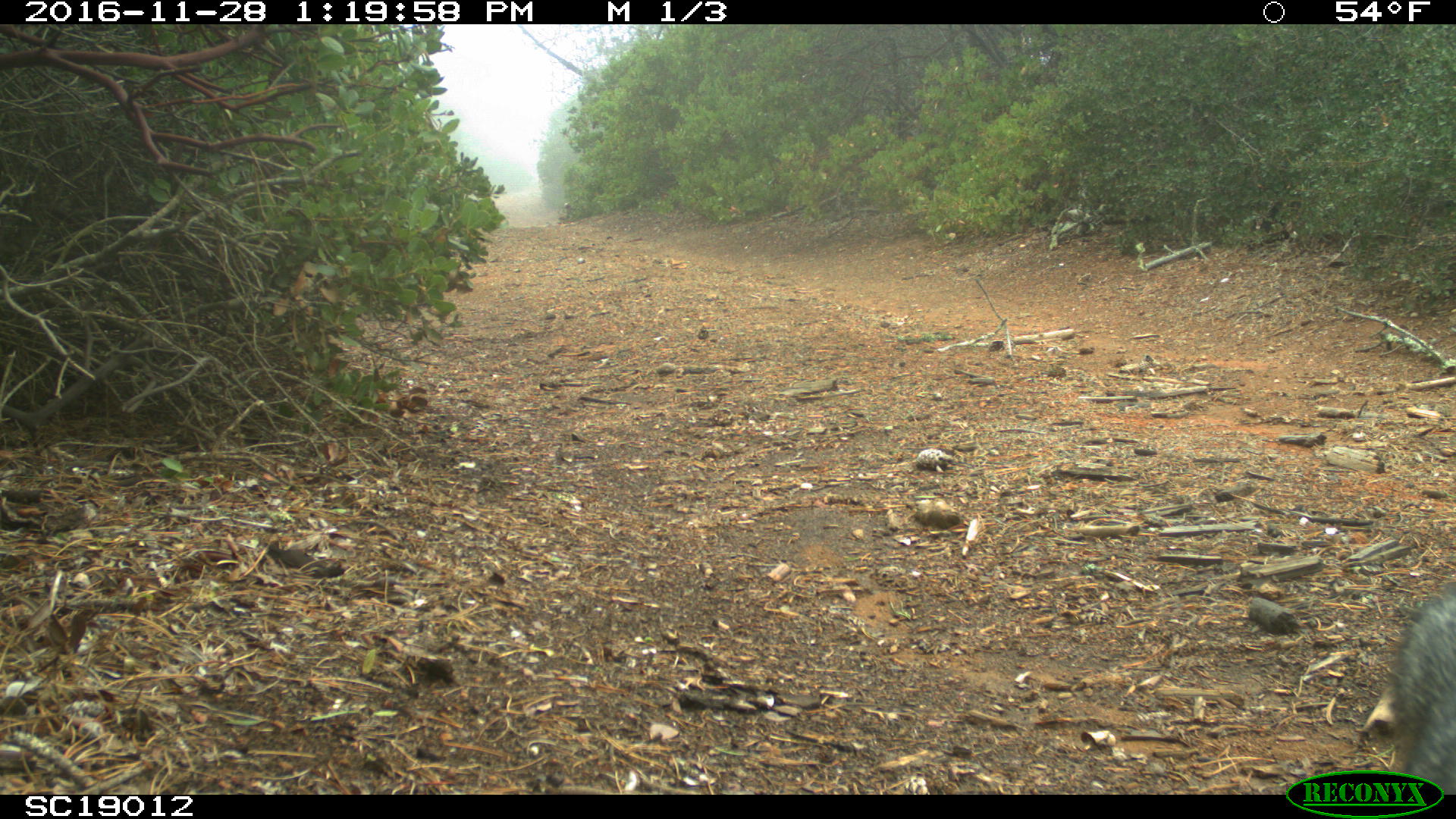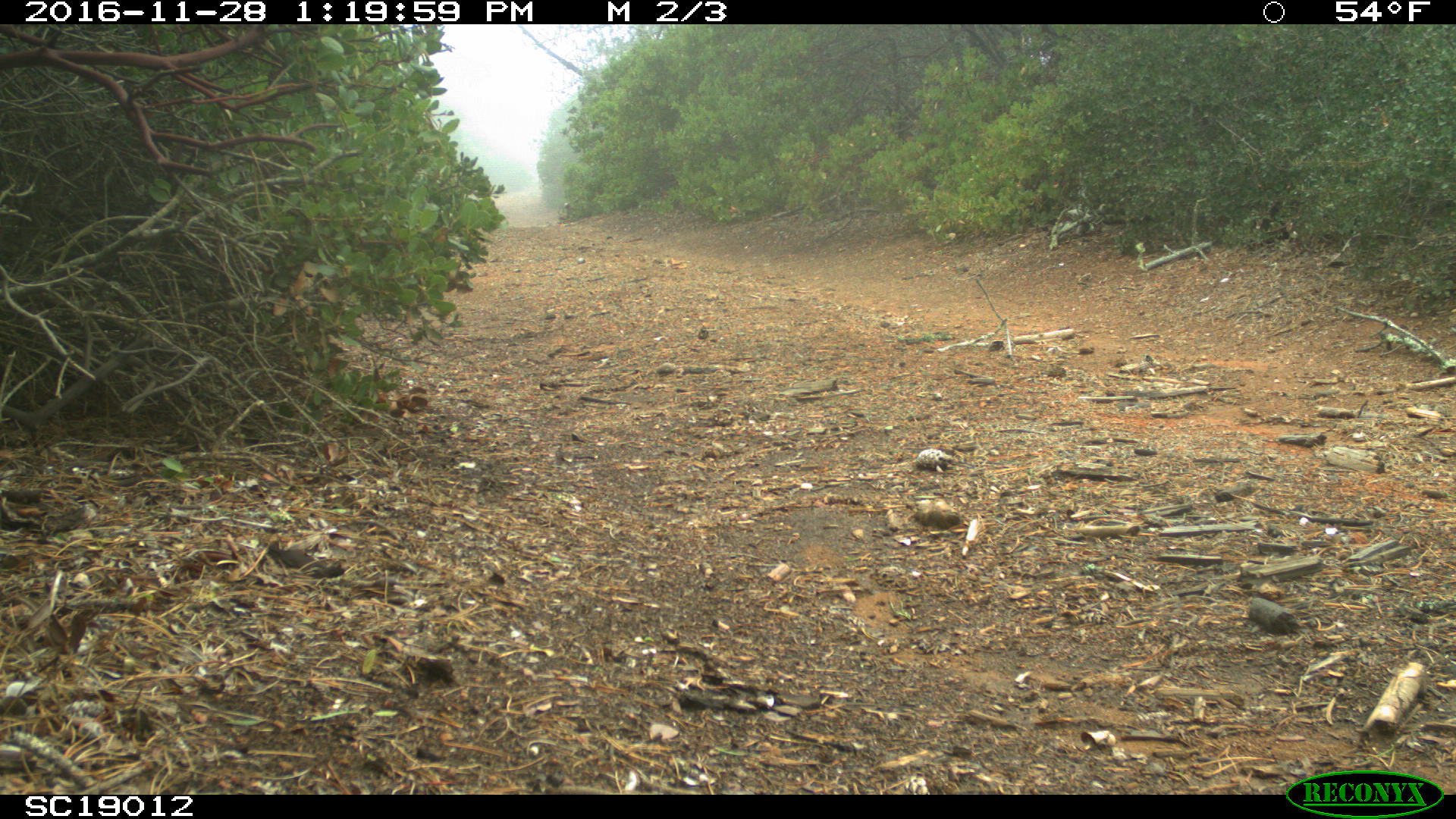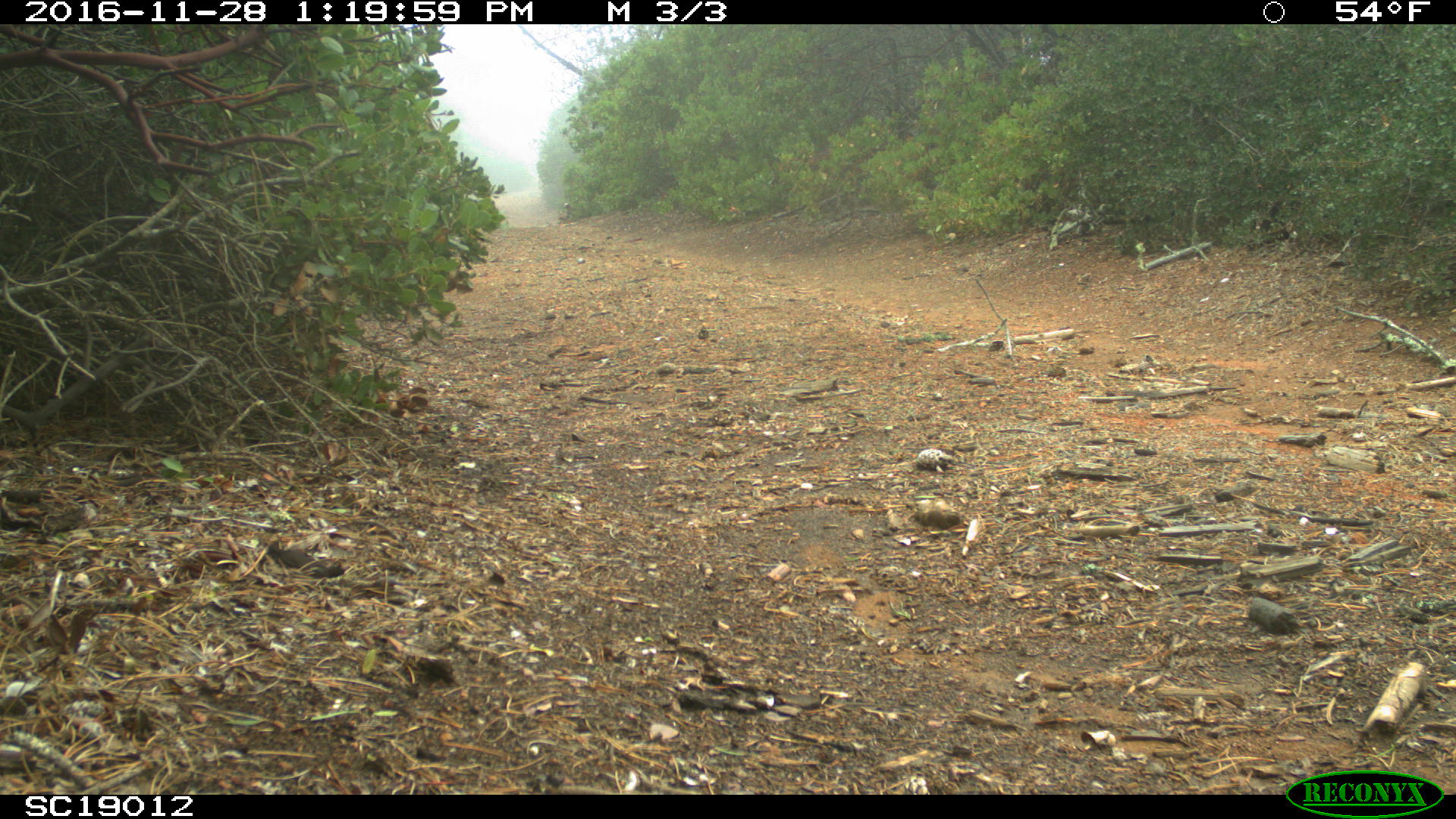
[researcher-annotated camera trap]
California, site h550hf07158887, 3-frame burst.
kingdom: Animalia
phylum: Chordata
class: Mammalia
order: Carnivora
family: Canidae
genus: Urocyon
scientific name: Urocyon littoralis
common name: island fox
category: fox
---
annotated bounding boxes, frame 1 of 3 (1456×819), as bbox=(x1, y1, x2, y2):
fox: bbox=(1391, 583, 1455, 794)